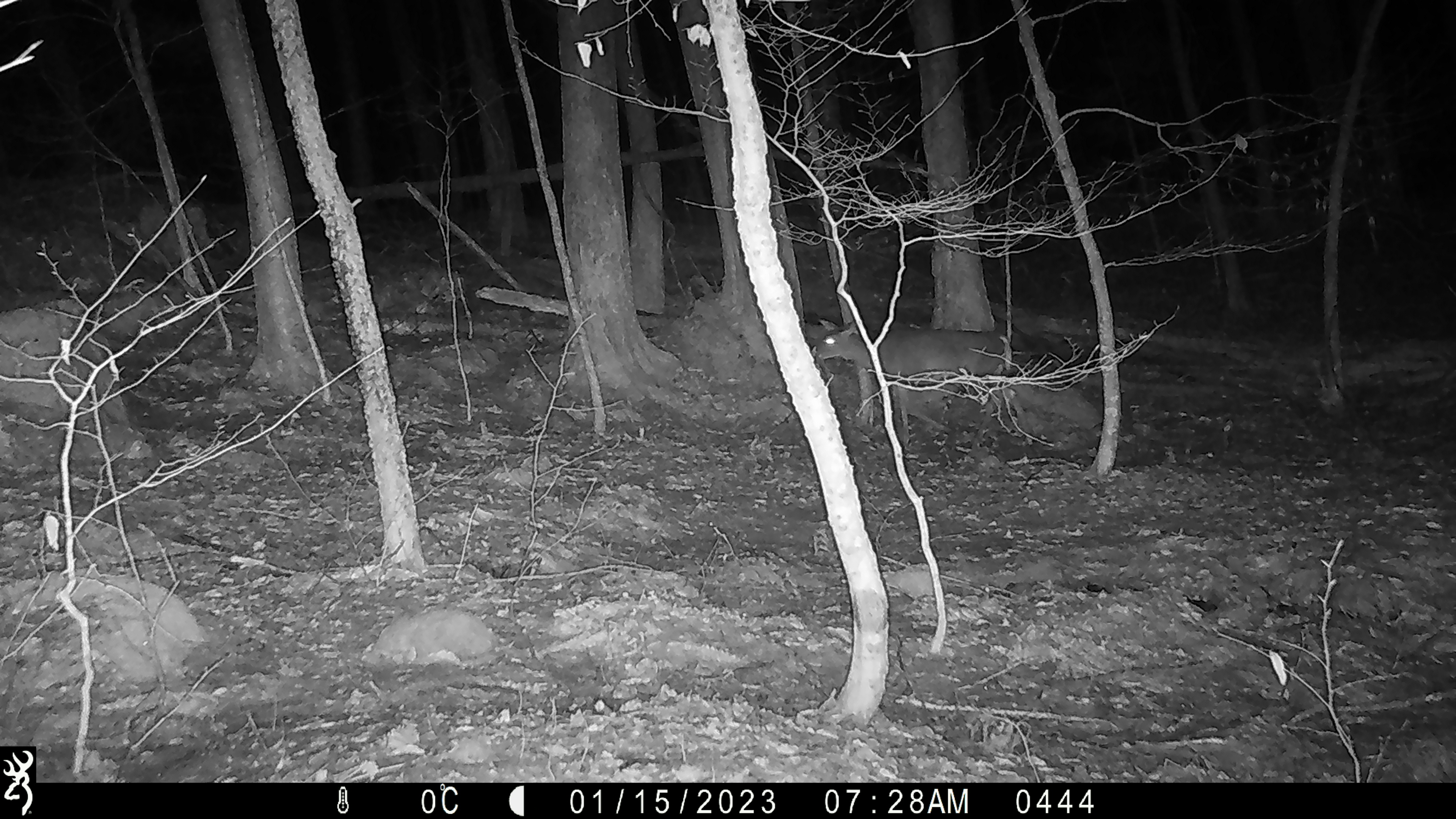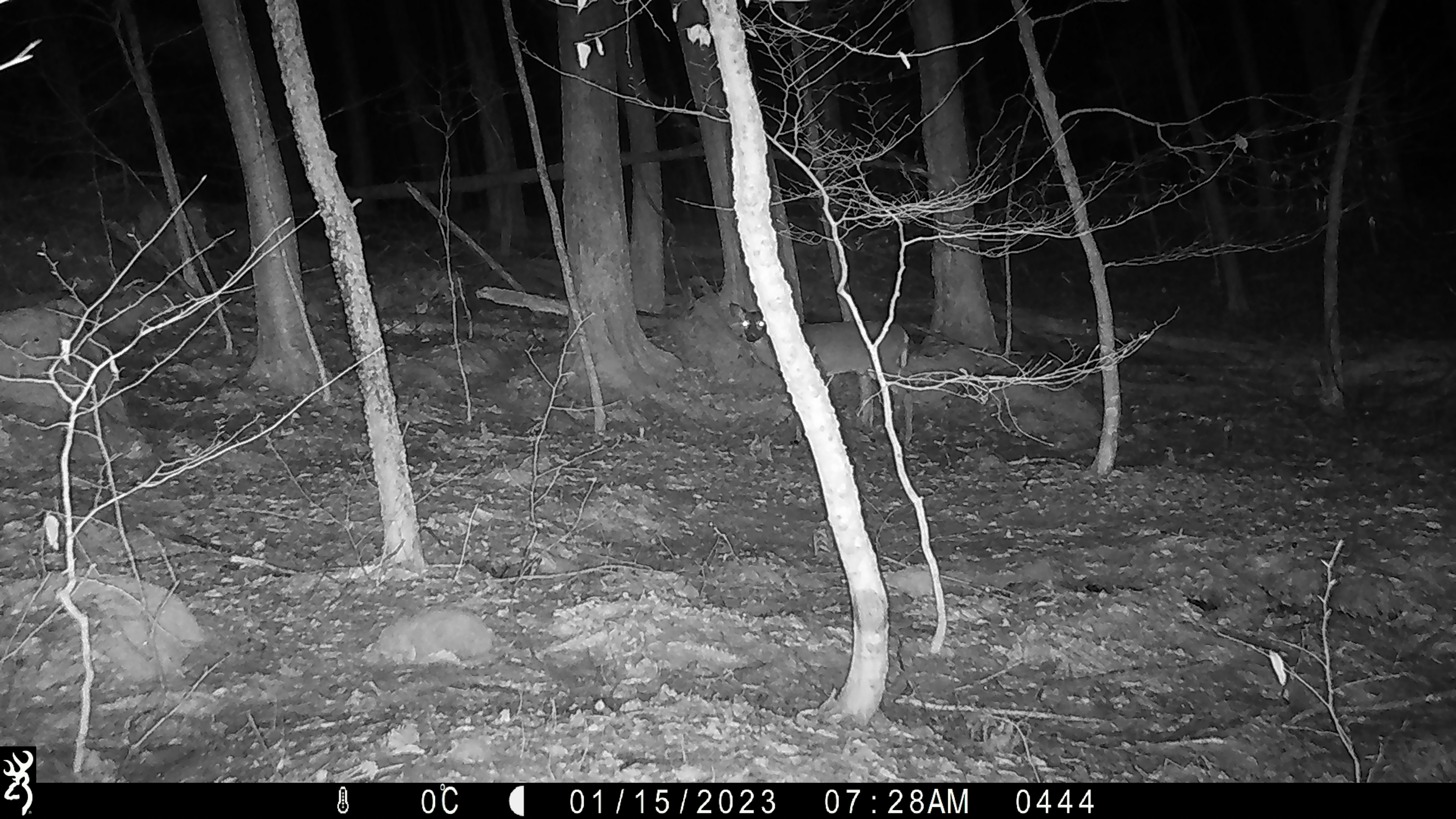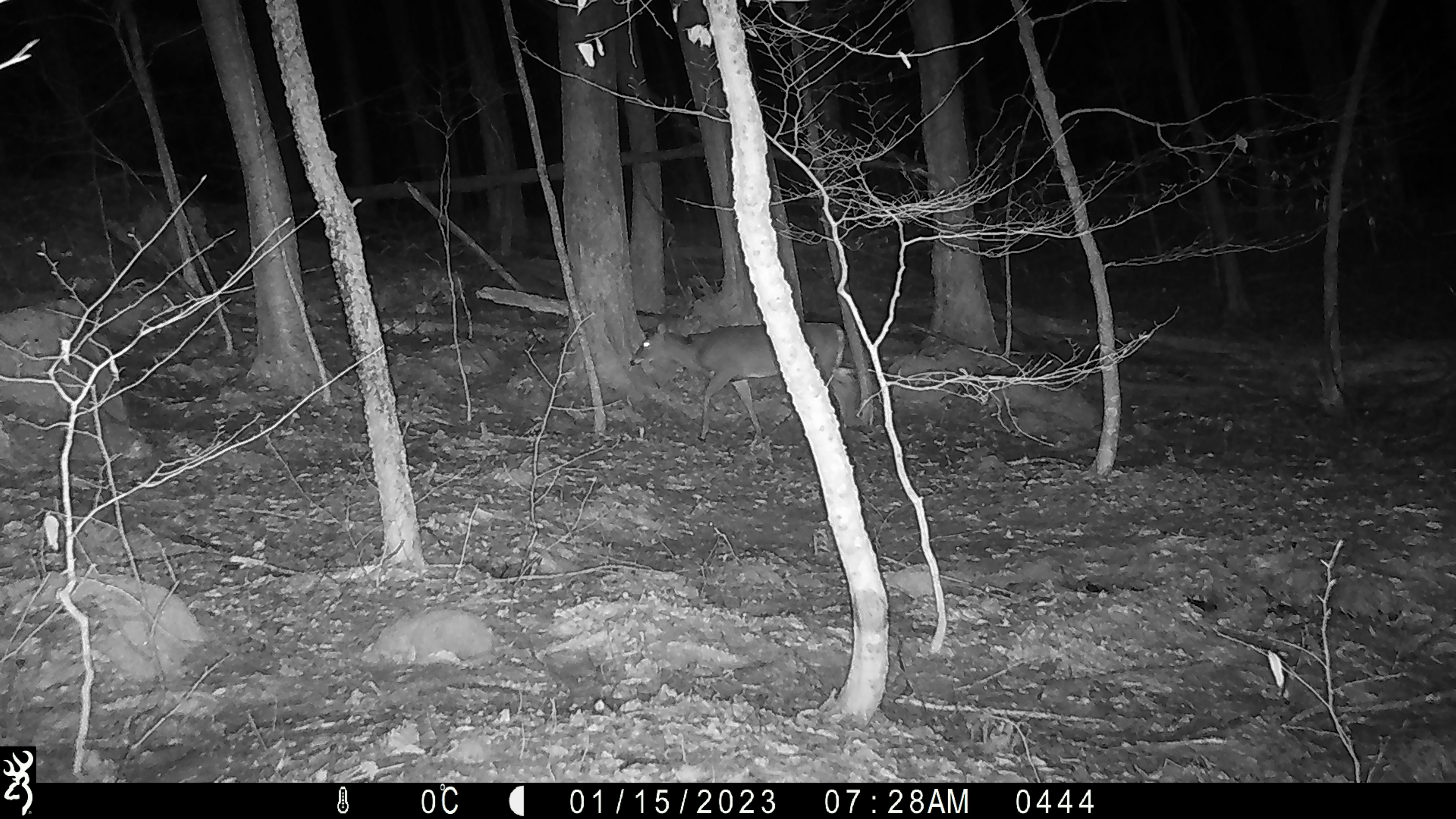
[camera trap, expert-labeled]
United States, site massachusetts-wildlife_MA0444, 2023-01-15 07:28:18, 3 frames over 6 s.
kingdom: Animalia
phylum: Chordata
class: Mammalia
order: Artiodactyla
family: Cervidae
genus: Odocoileus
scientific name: Odocoileus virginianus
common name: white-tailed deer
White-tailed deer (Odocoileus virginianus).